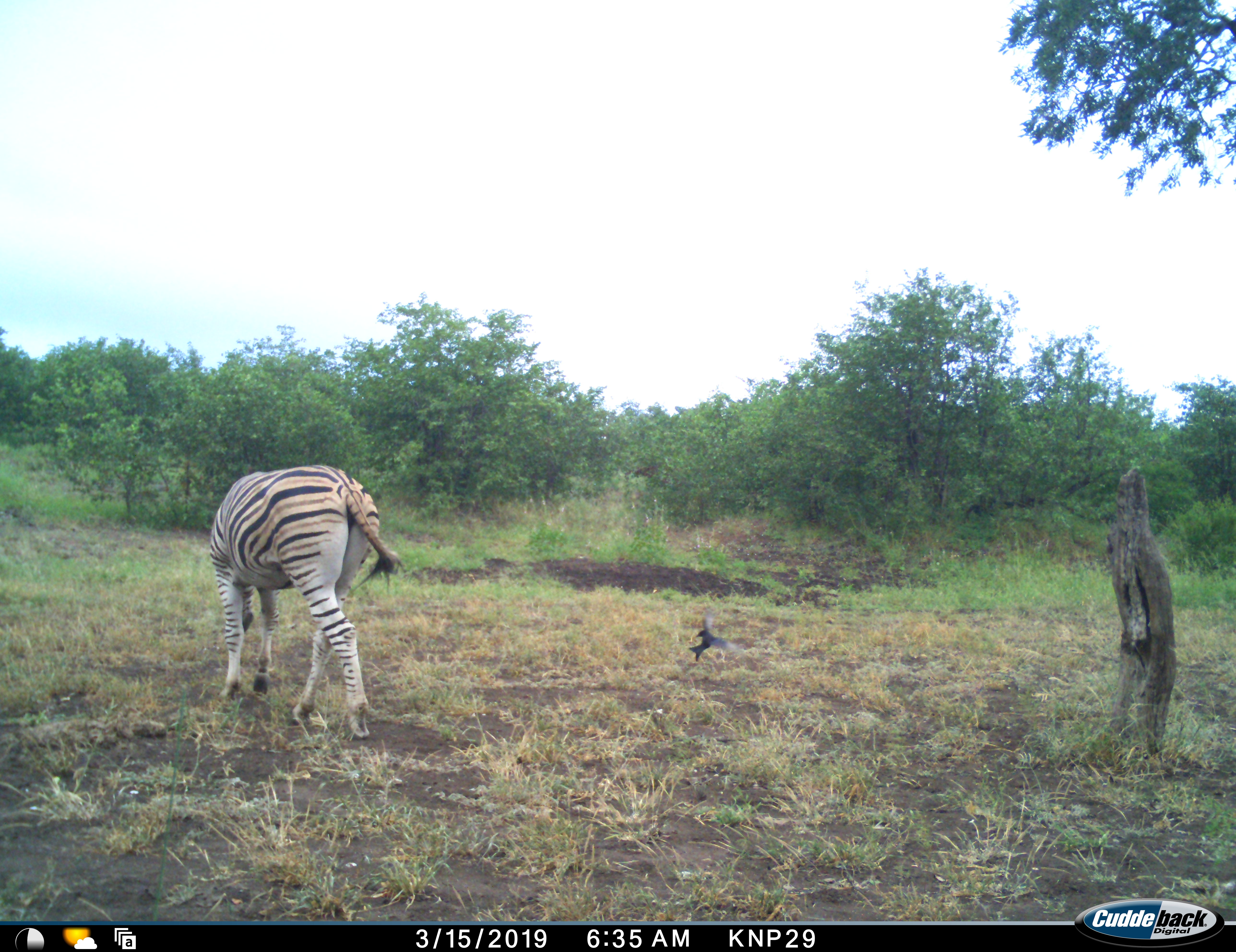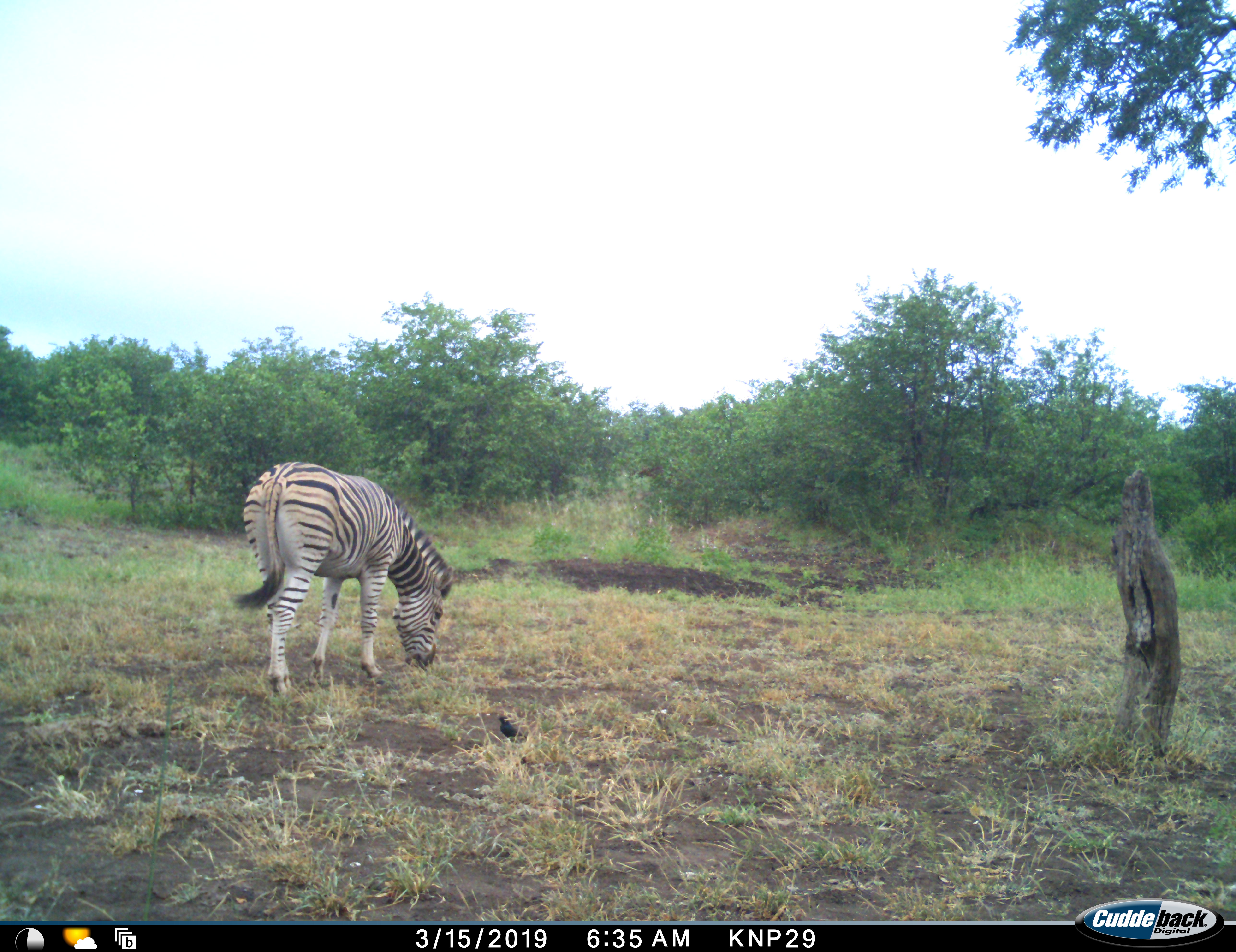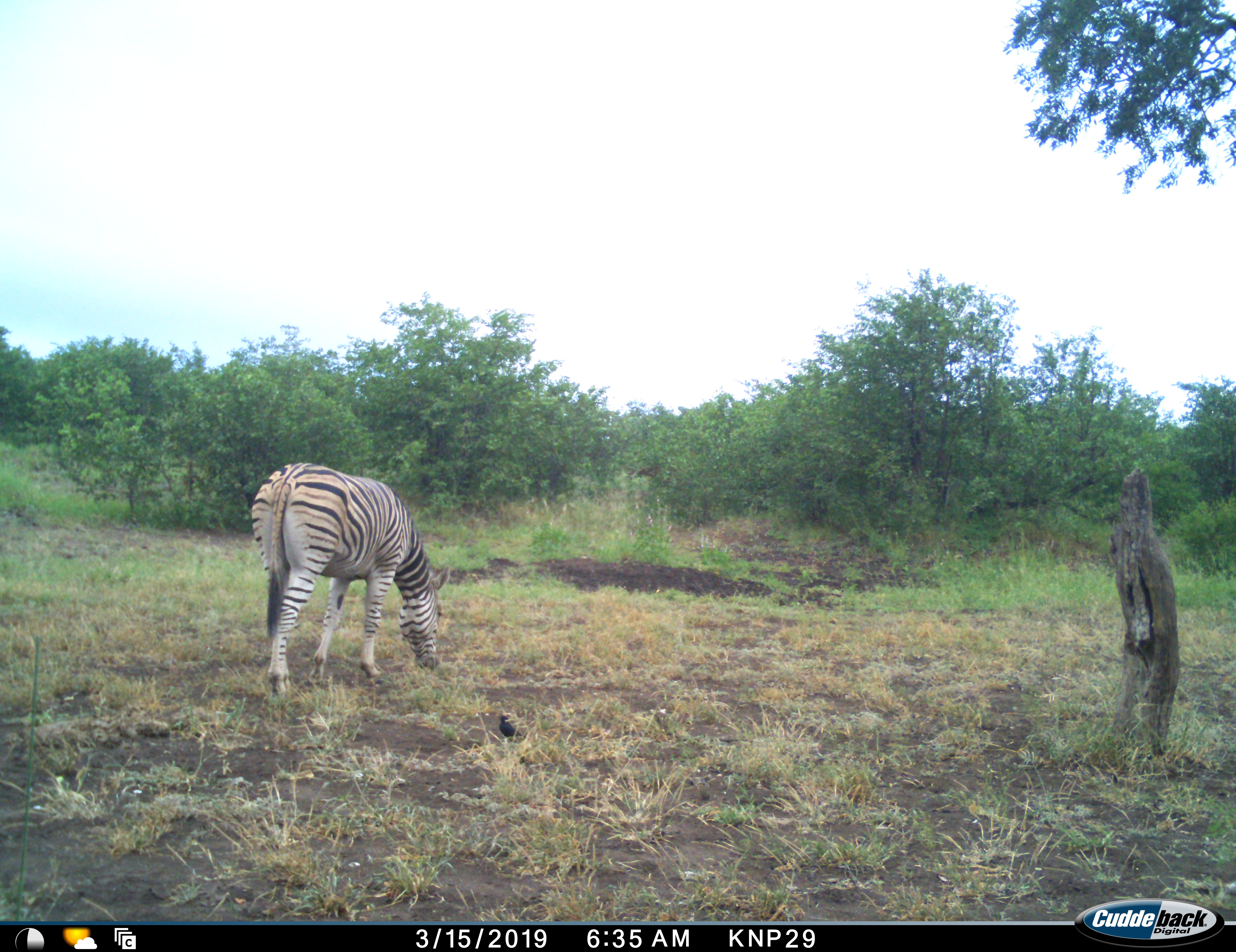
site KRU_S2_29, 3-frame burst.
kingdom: Animalia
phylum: Chordata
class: Aves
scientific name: Aves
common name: bird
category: birdother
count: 1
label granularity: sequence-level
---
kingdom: Animalia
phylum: Chordata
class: Mammalia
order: Perissodactyla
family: Equidae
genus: Equus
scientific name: Equus quagga burchellii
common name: burchell's zebra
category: zebraburchells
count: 1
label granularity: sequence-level